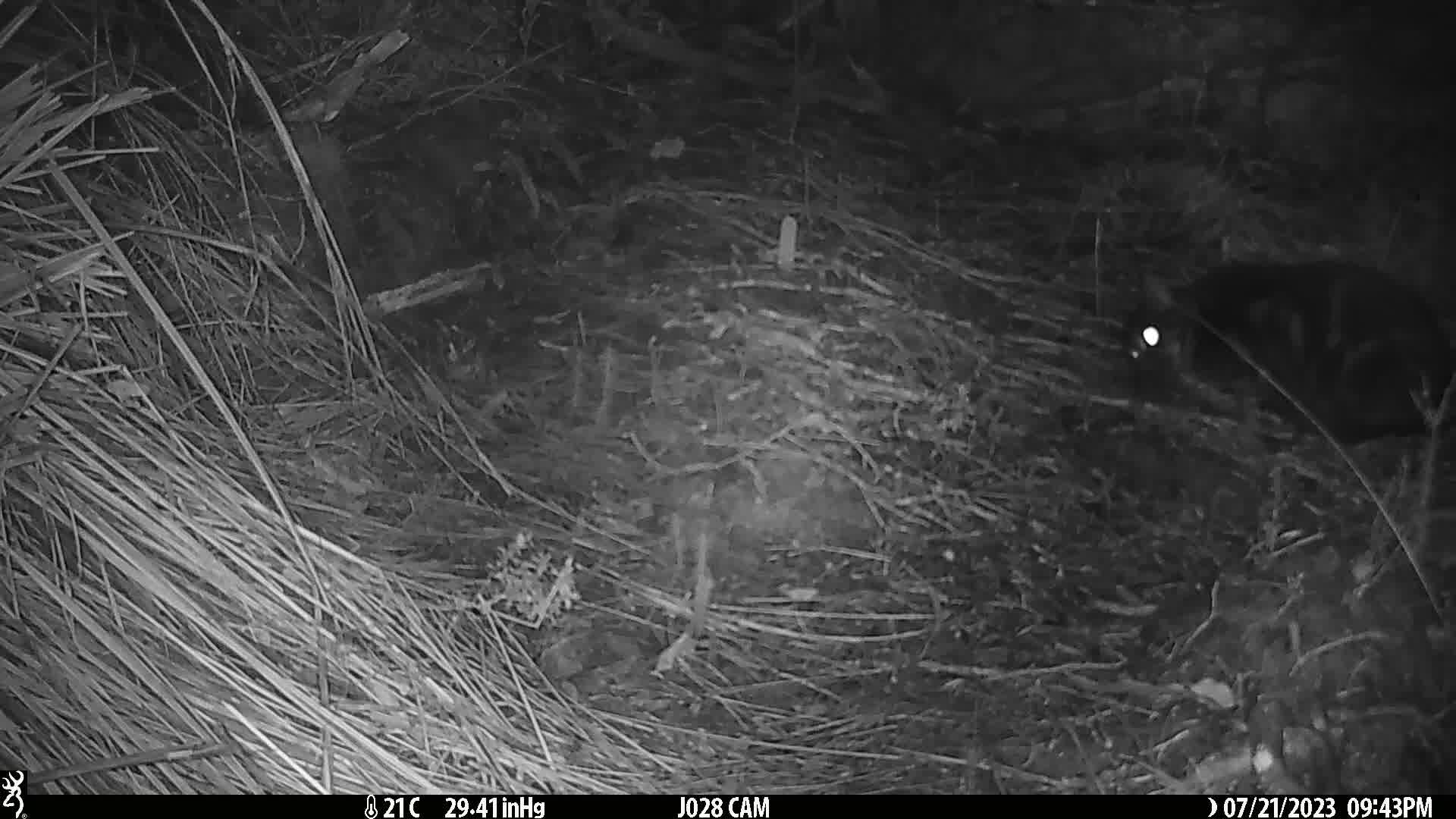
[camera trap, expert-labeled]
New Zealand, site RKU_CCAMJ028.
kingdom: Animalia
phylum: Chordata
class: Mammalia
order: Carnivora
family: Felidae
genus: Felis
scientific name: Felis catus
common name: domestic cat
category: cat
Cat (domestic cat) (Felis catus).